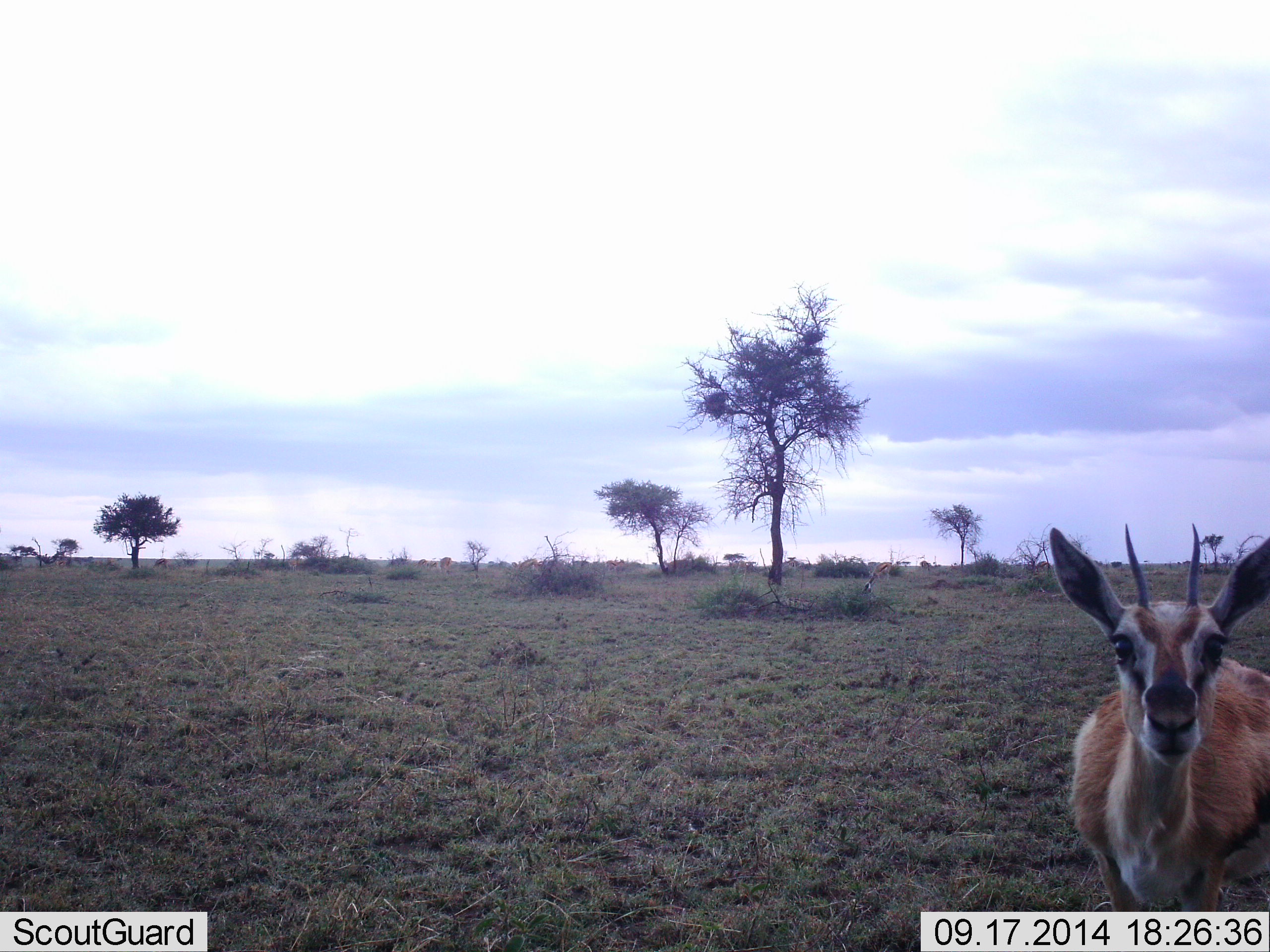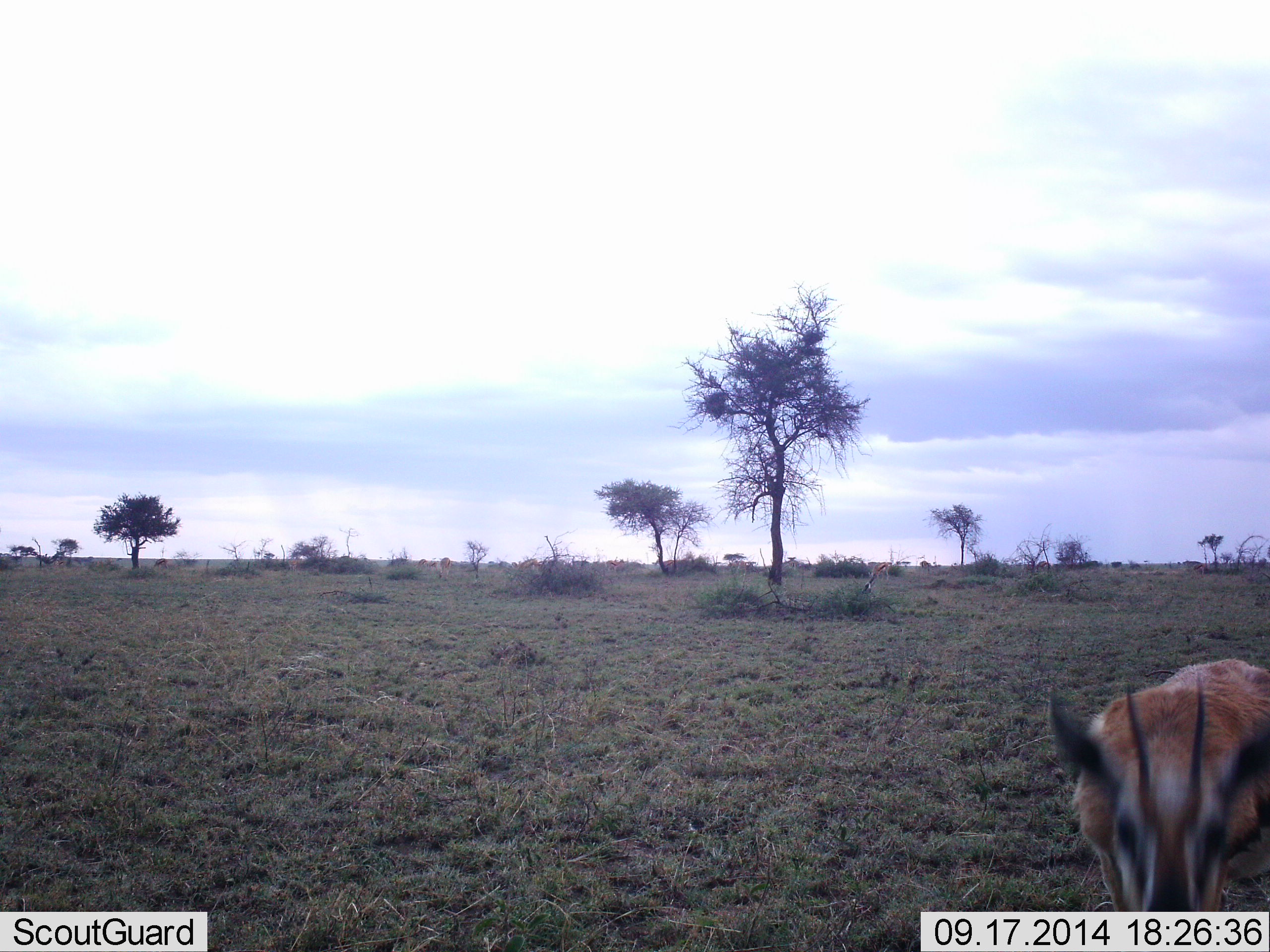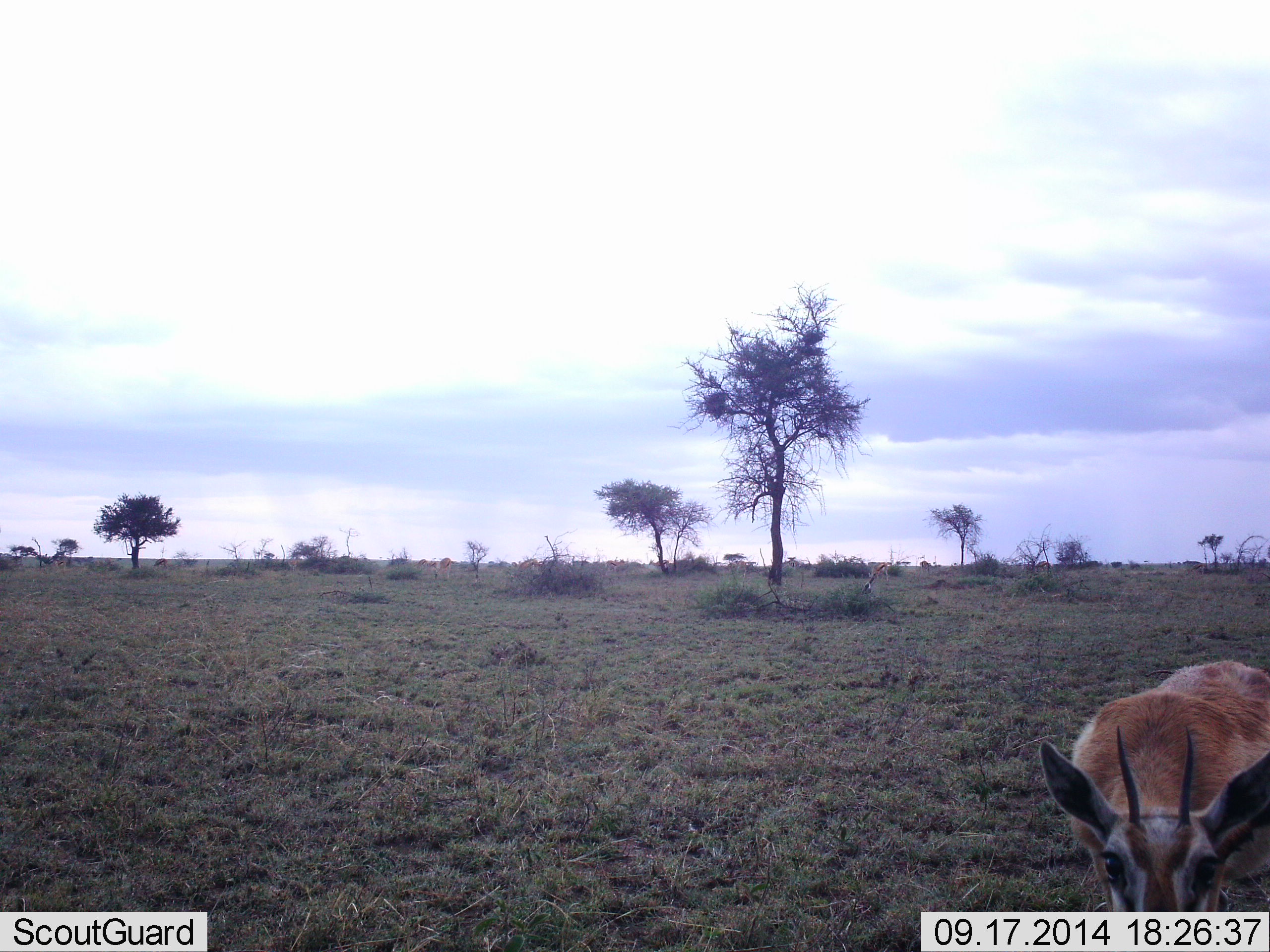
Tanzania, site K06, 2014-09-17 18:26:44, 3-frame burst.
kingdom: Animalia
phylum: Chordata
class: Mammalia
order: Artiodactyla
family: Bovidae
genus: Eudorcas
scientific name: Eudorcas thomsonii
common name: thomson's gazelle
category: gazellethomsons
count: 1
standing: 100%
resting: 0%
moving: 10%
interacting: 0%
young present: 0%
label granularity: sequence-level